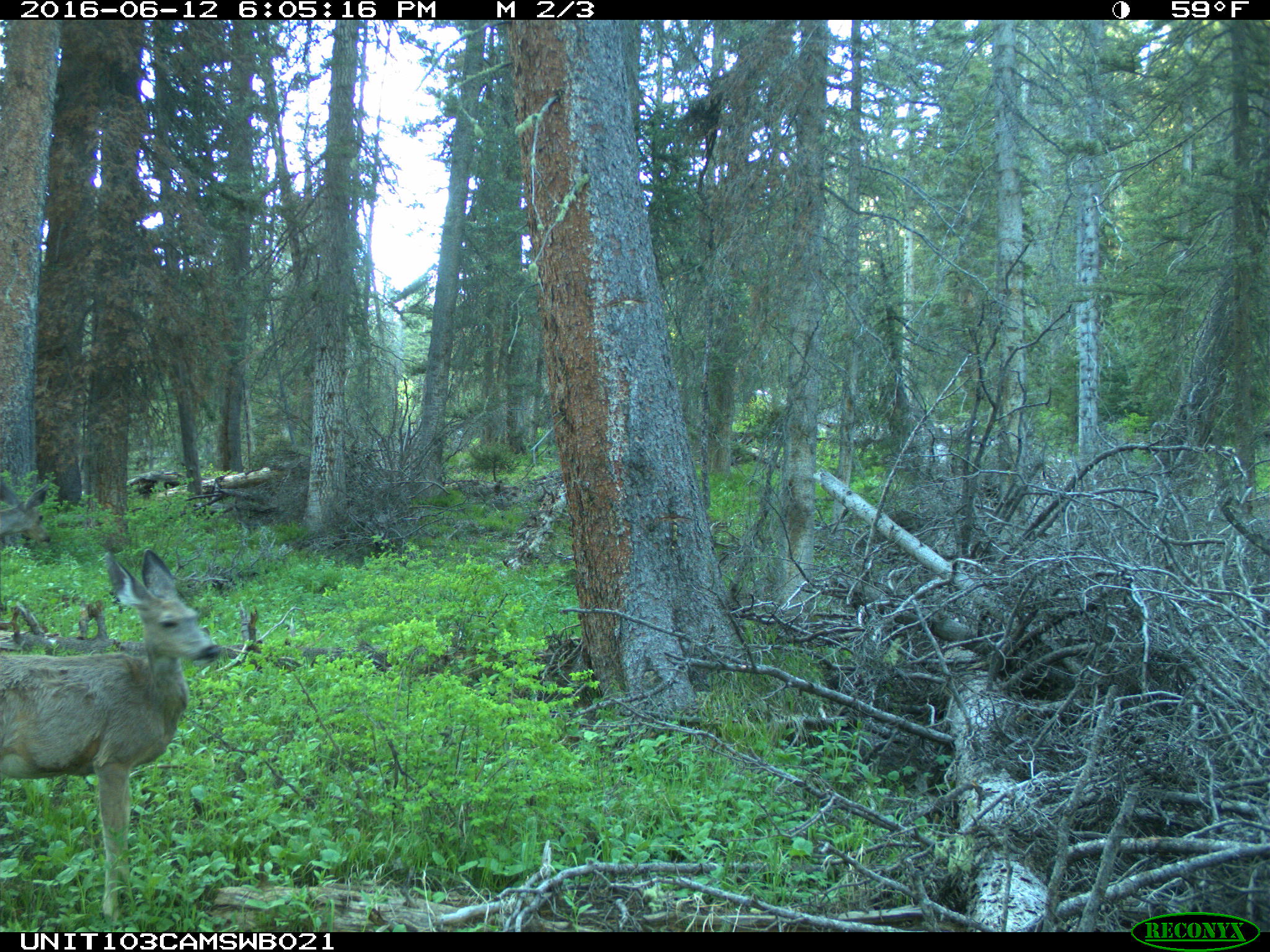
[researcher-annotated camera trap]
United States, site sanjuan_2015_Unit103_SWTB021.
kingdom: Animalia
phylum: Chordata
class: Mammalia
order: Artiodactyla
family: Cervidae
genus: Odocoileus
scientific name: Odocoileus hemionus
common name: mule deer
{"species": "Odocoileus hemionus (mule deer)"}